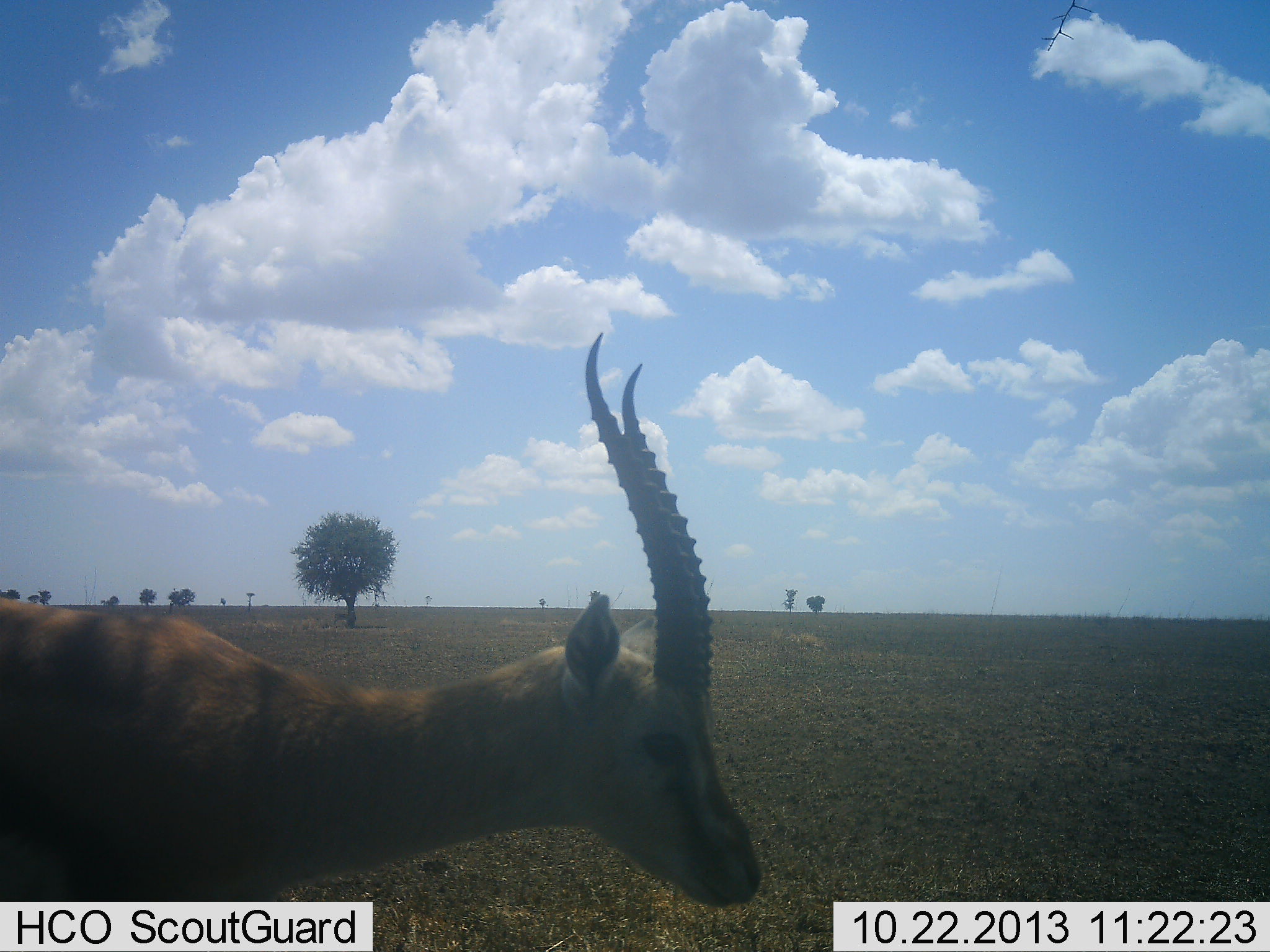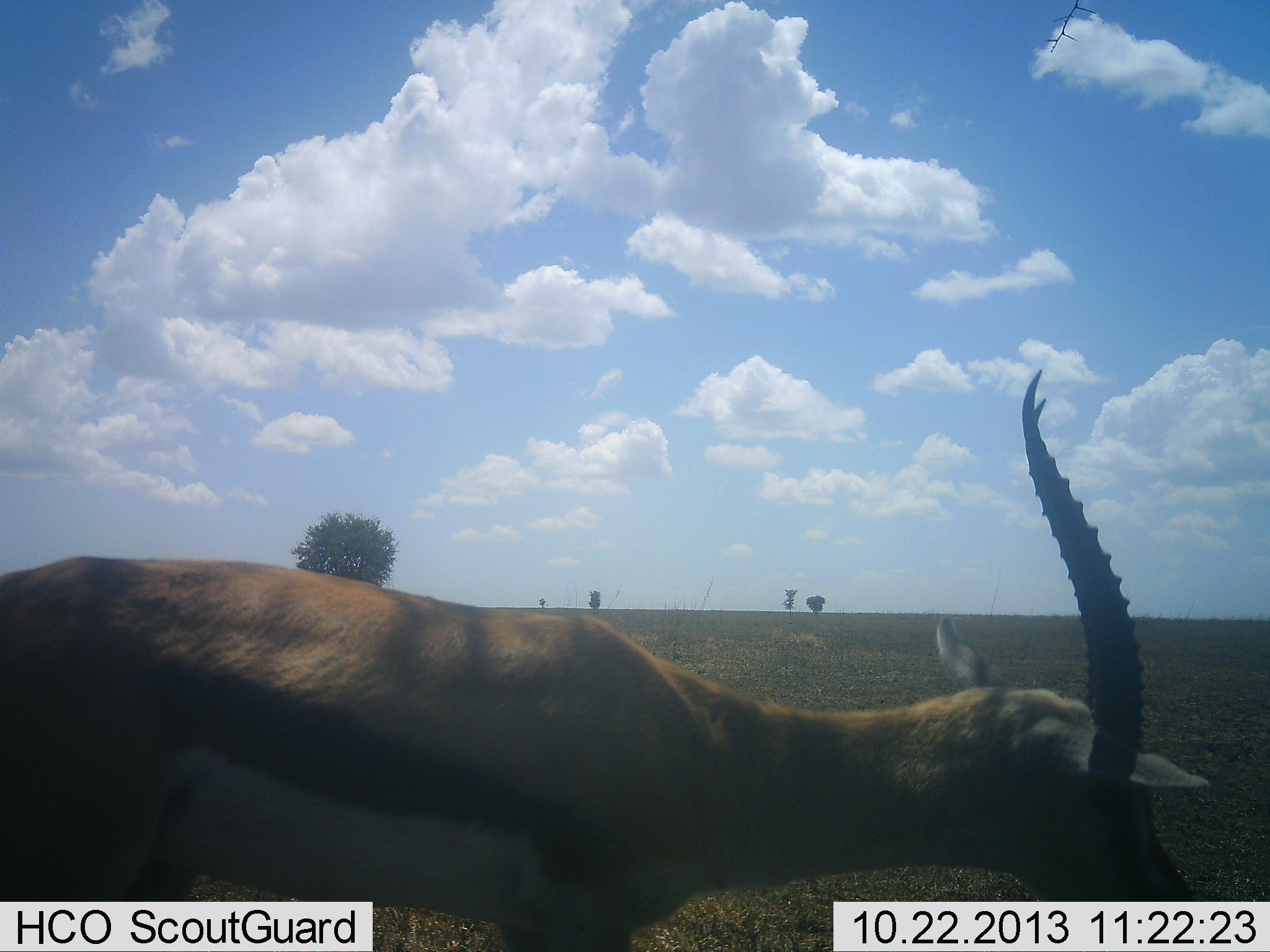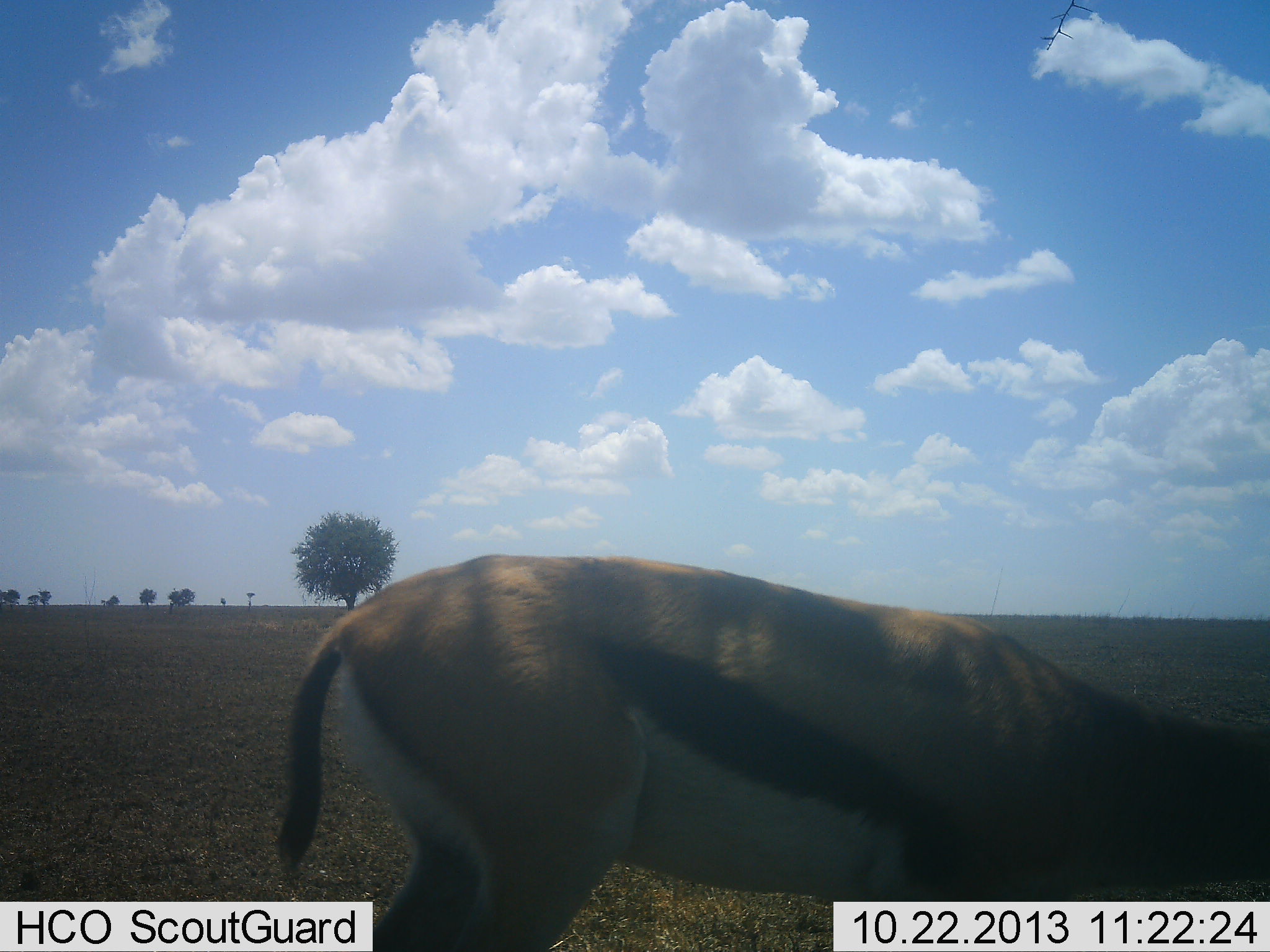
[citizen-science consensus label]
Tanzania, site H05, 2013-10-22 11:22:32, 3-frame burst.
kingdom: Animalia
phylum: Chordata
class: Mammalia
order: Artiodactyla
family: Bovidae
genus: Eudorcas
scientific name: Eudorcas thomsonii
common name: thomson's gazelle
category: gazellethomsons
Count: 1.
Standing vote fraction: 10%.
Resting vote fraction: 0%.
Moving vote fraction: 90%.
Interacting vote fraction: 0%.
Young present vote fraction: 0%.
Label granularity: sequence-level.